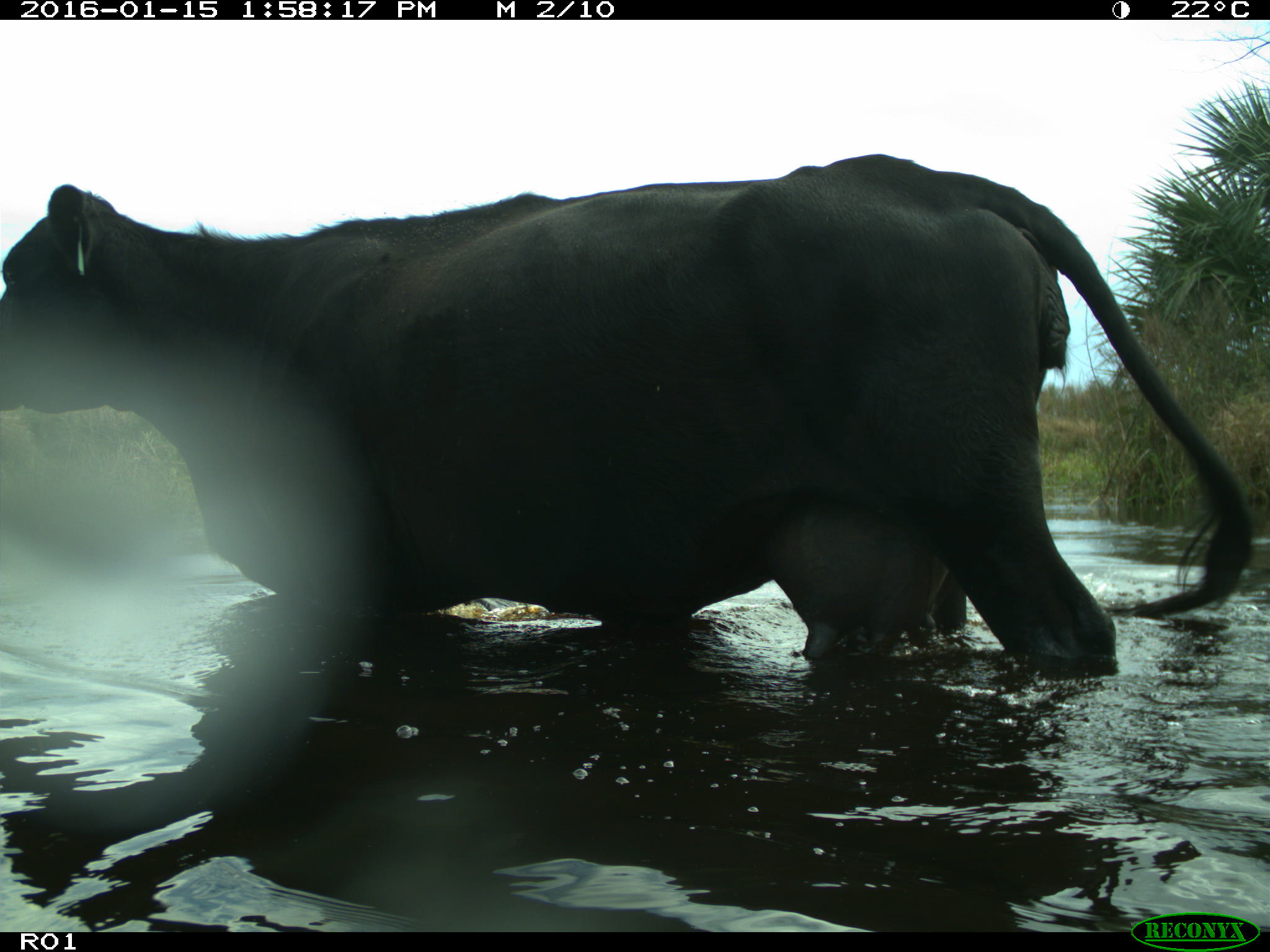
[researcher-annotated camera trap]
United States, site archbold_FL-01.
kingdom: Animalia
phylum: Chordata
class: Mammalia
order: Artiodactyla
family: Bovidae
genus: Bos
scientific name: Bos taurus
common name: domestic cow